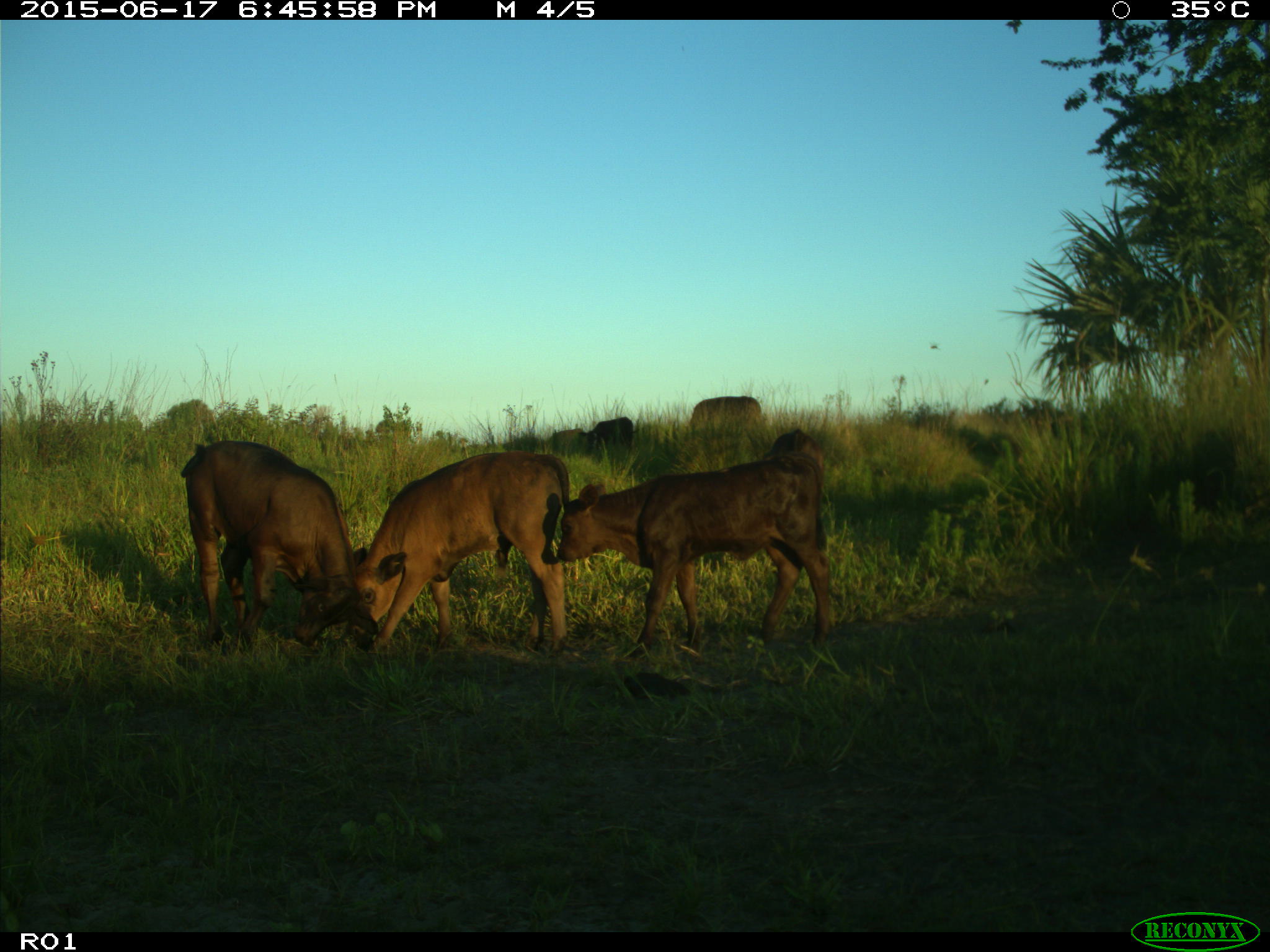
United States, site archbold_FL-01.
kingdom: Animalia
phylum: Chordata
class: Mammalia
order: Artiodactyla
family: Bovidae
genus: Bos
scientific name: Bos taurus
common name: domestic cow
Bos taurus (domestic cow).